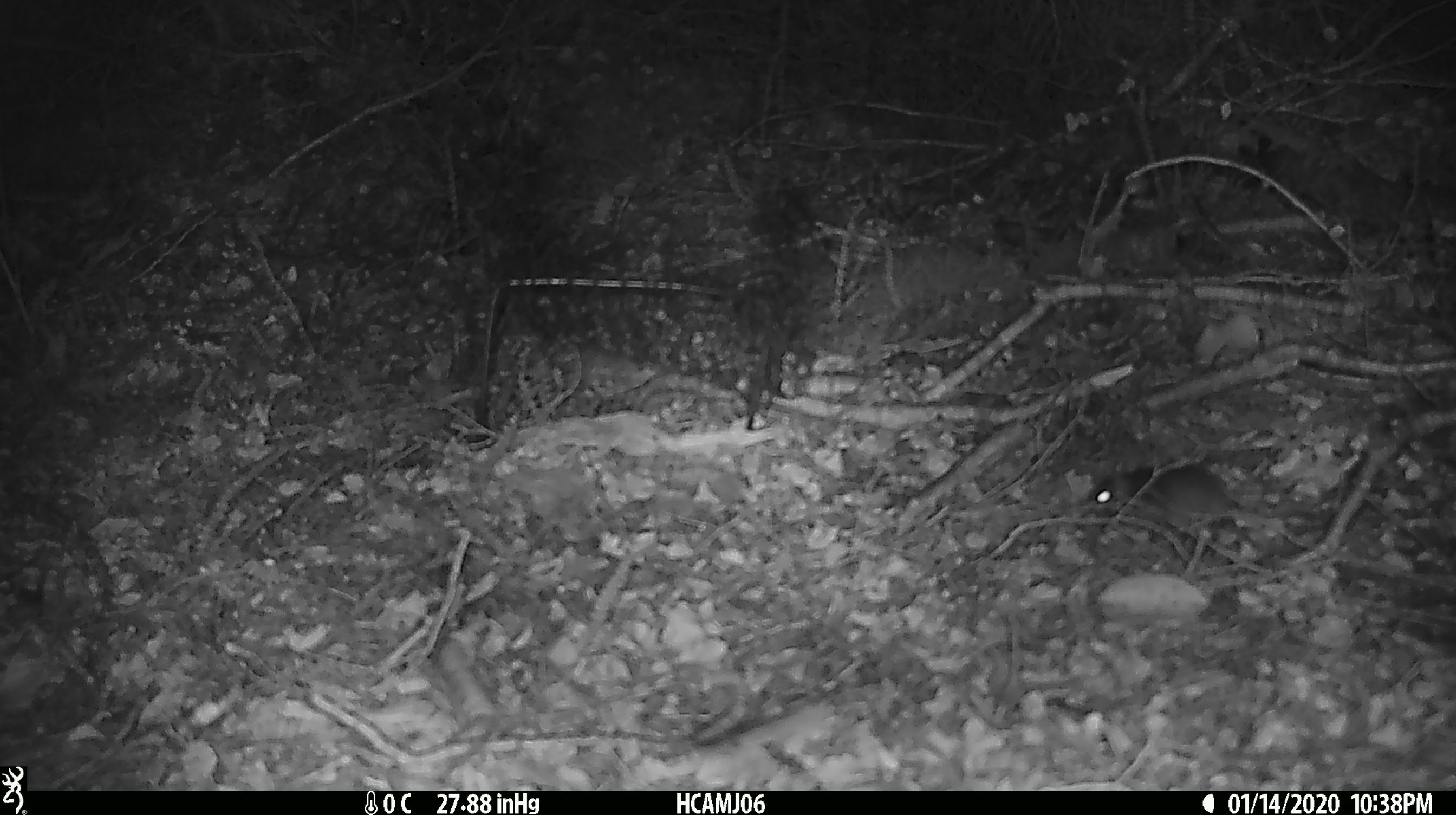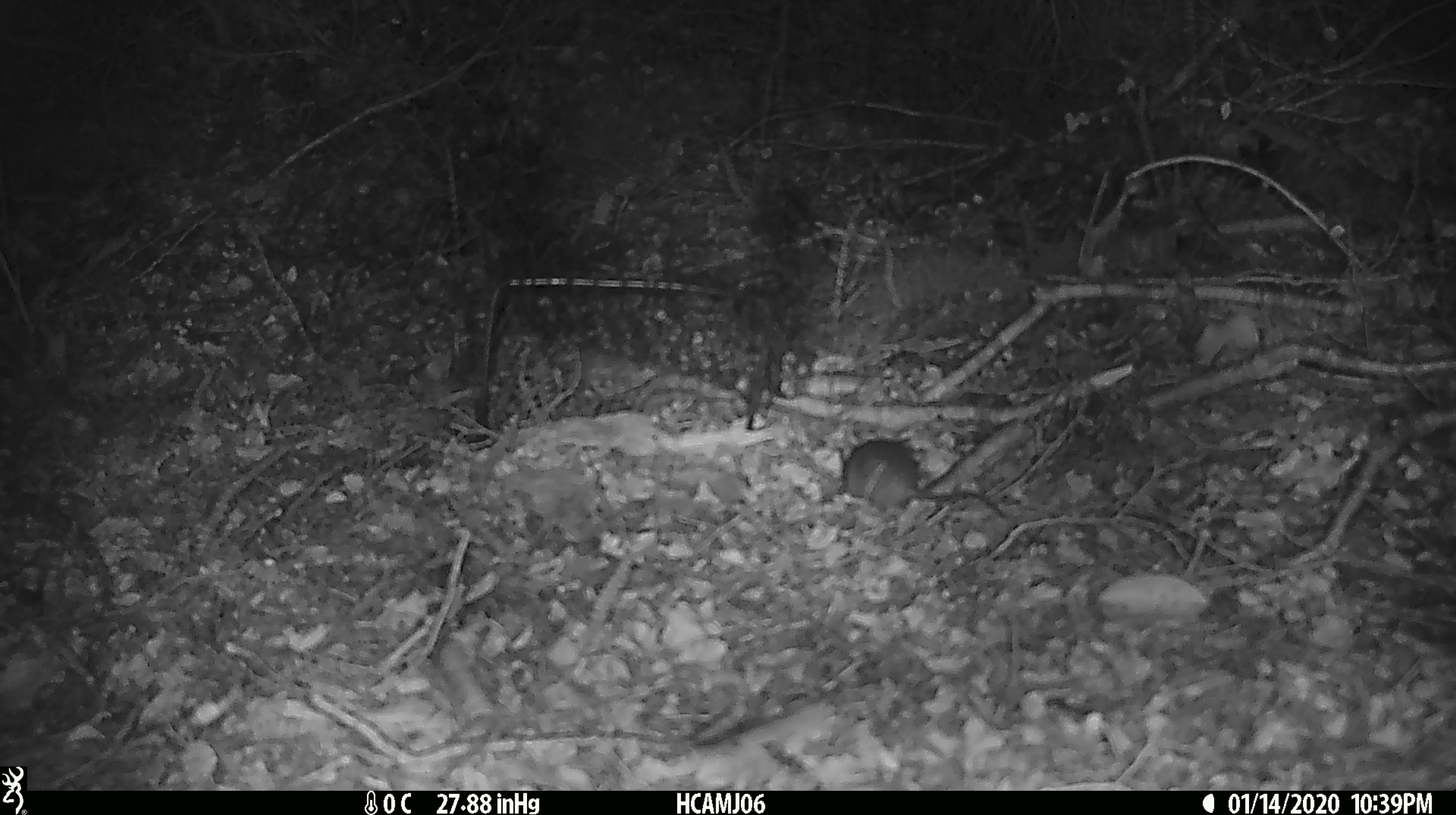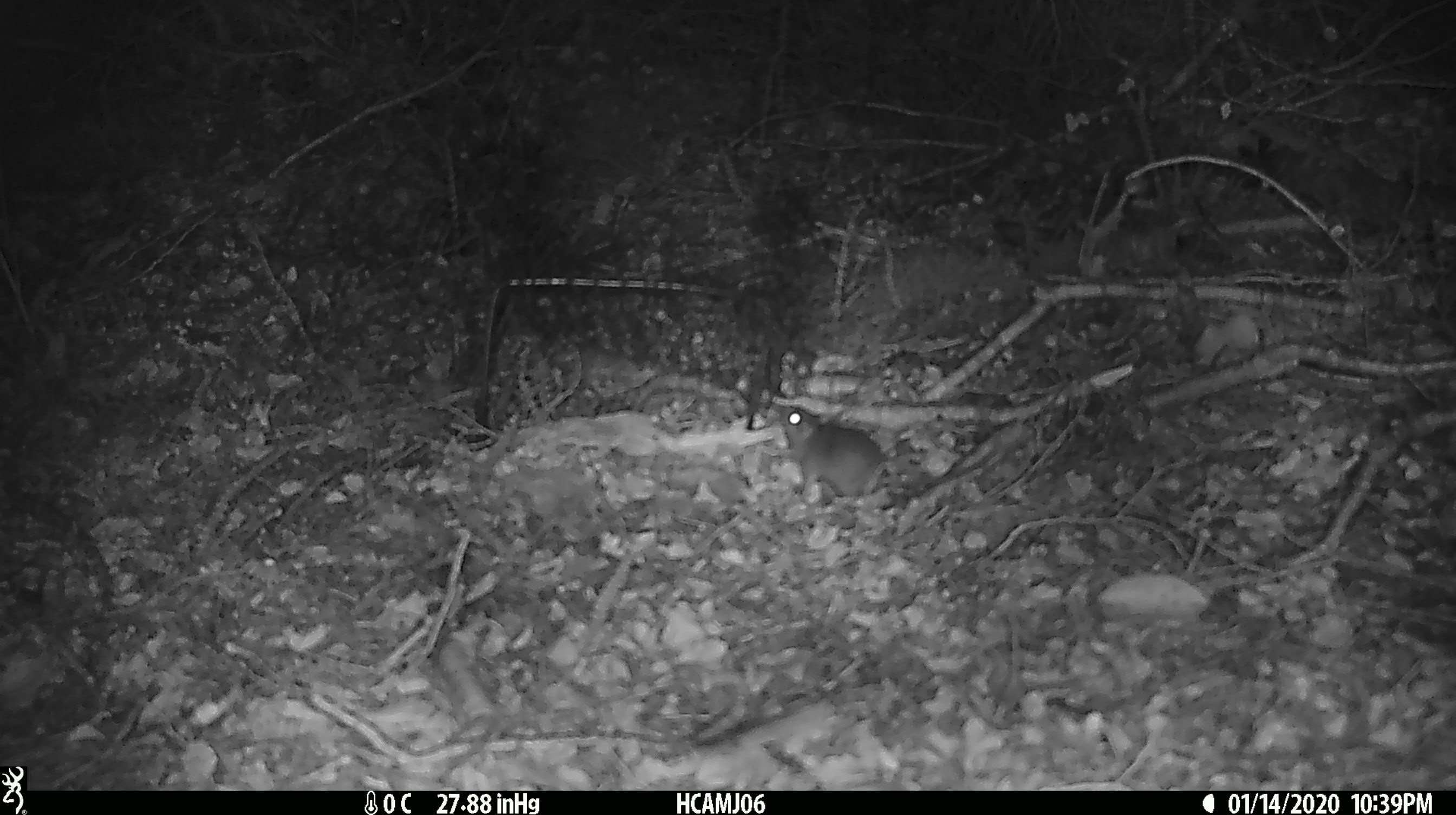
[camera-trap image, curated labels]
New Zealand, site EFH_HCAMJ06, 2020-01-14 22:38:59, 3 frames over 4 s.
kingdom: Animalia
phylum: Chordata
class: Mammalia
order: Rodentia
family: Muridae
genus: Mus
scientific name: Mus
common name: mouse